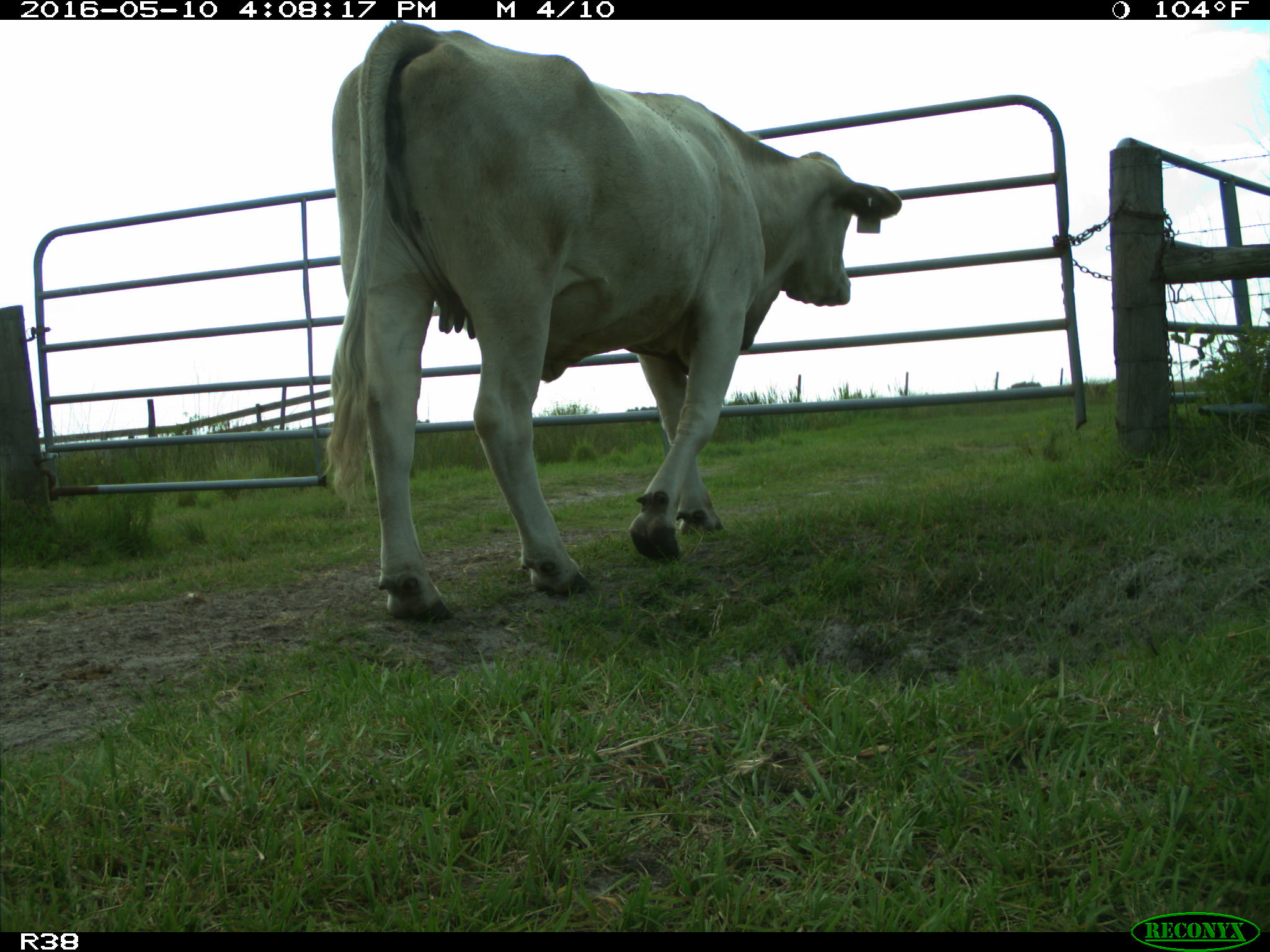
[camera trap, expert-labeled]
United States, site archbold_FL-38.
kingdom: Animalia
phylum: Chordata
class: Mammalia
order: Artiodactyla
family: Bovidae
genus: Bos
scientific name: Bos taurus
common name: domestic cow